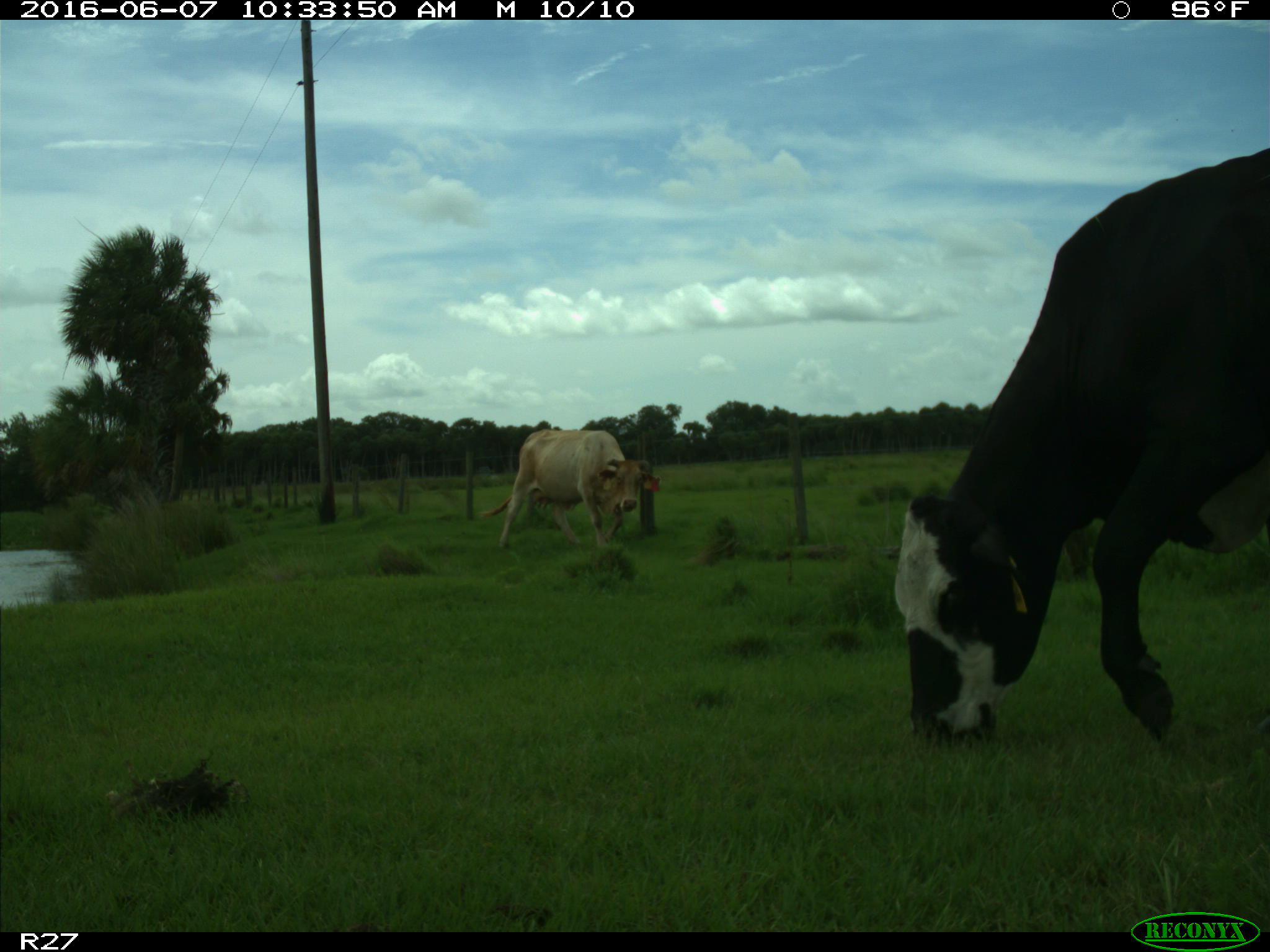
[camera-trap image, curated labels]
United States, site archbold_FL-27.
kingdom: Animalia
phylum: Chordata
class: Mammalia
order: Artiodactyla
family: Bovidae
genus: Bos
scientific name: Bos taurus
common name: domestic cow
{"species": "Bos taurus (domestic cow)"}